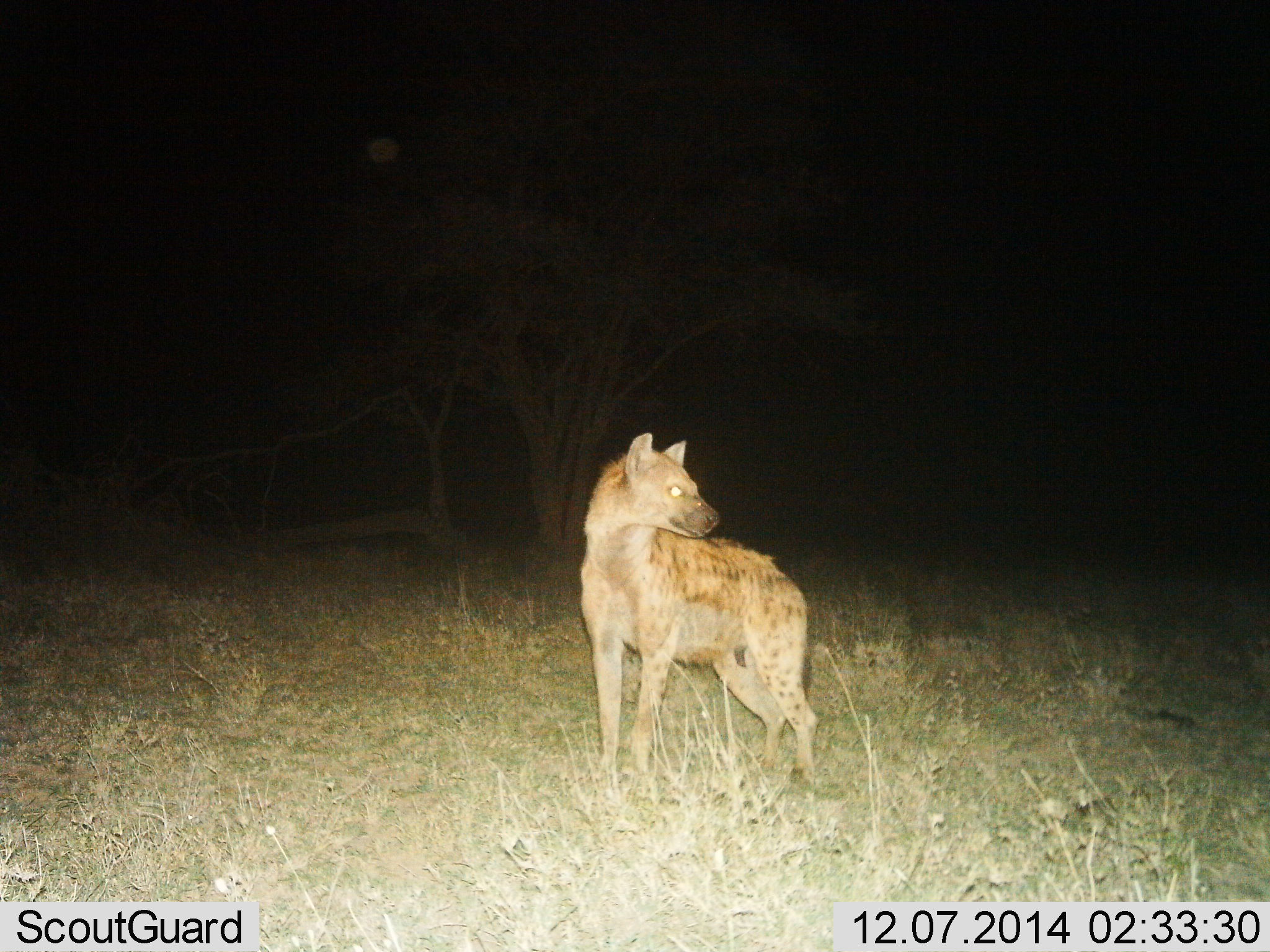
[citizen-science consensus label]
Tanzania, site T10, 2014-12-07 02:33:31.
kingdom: Animalia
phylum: Chordata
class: Mammalia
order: Carnivora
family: Hyaenidae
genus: Crocuta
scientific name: Crocuta crocuta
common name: spotted hyena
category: hyenaspotted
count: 1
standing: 100%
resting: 0%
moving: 0%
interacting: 0%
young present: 0%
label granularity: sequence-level